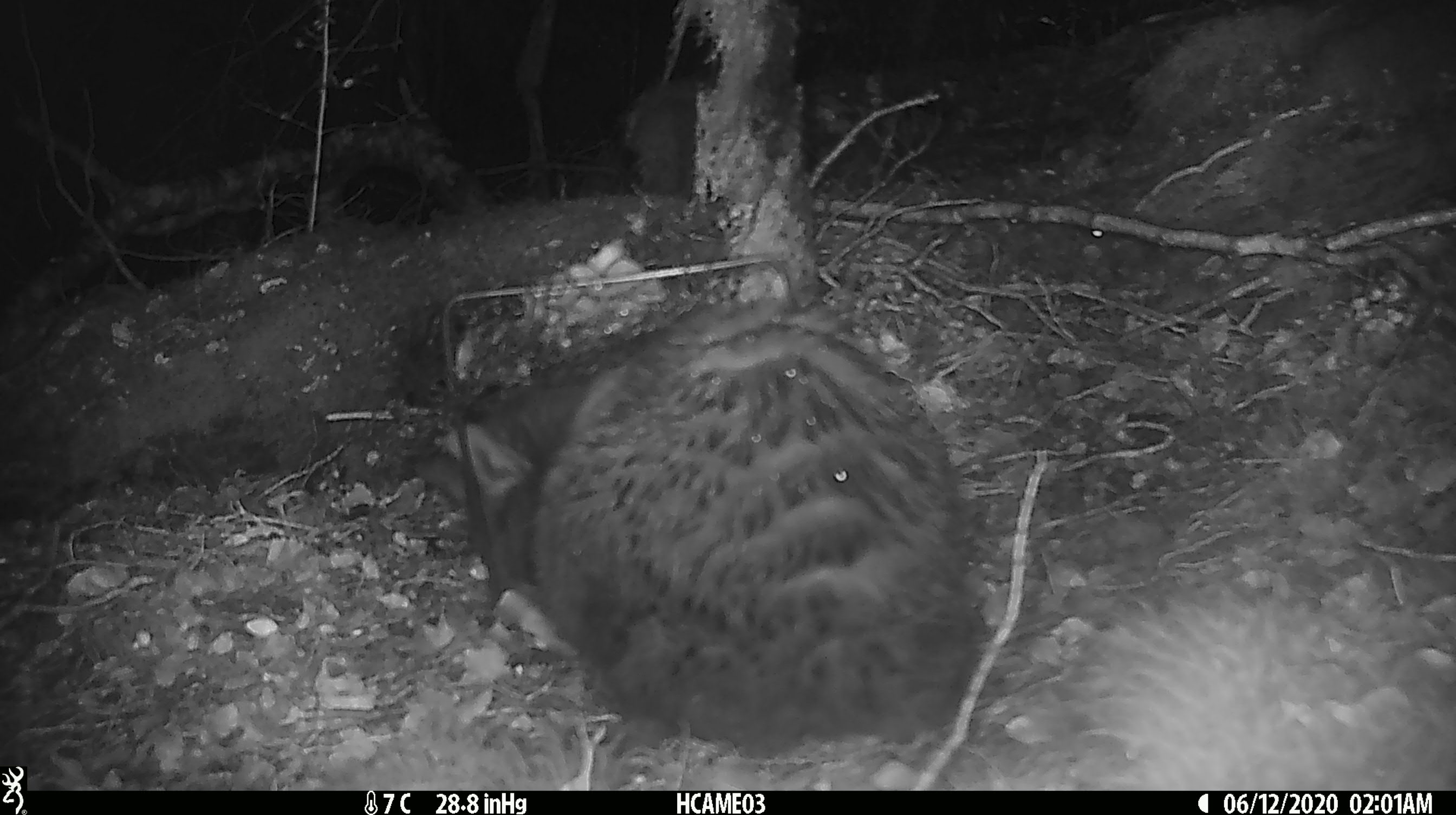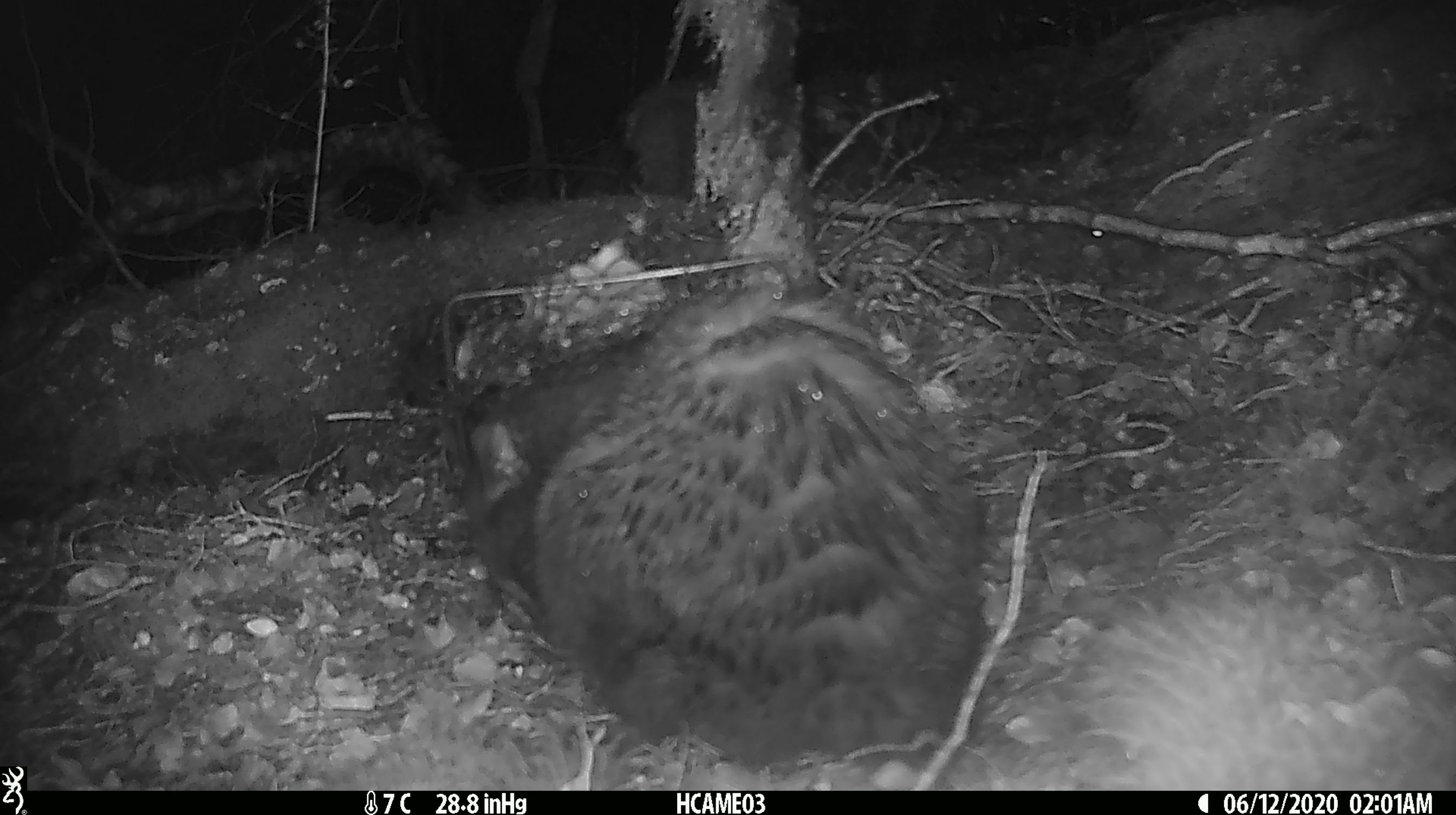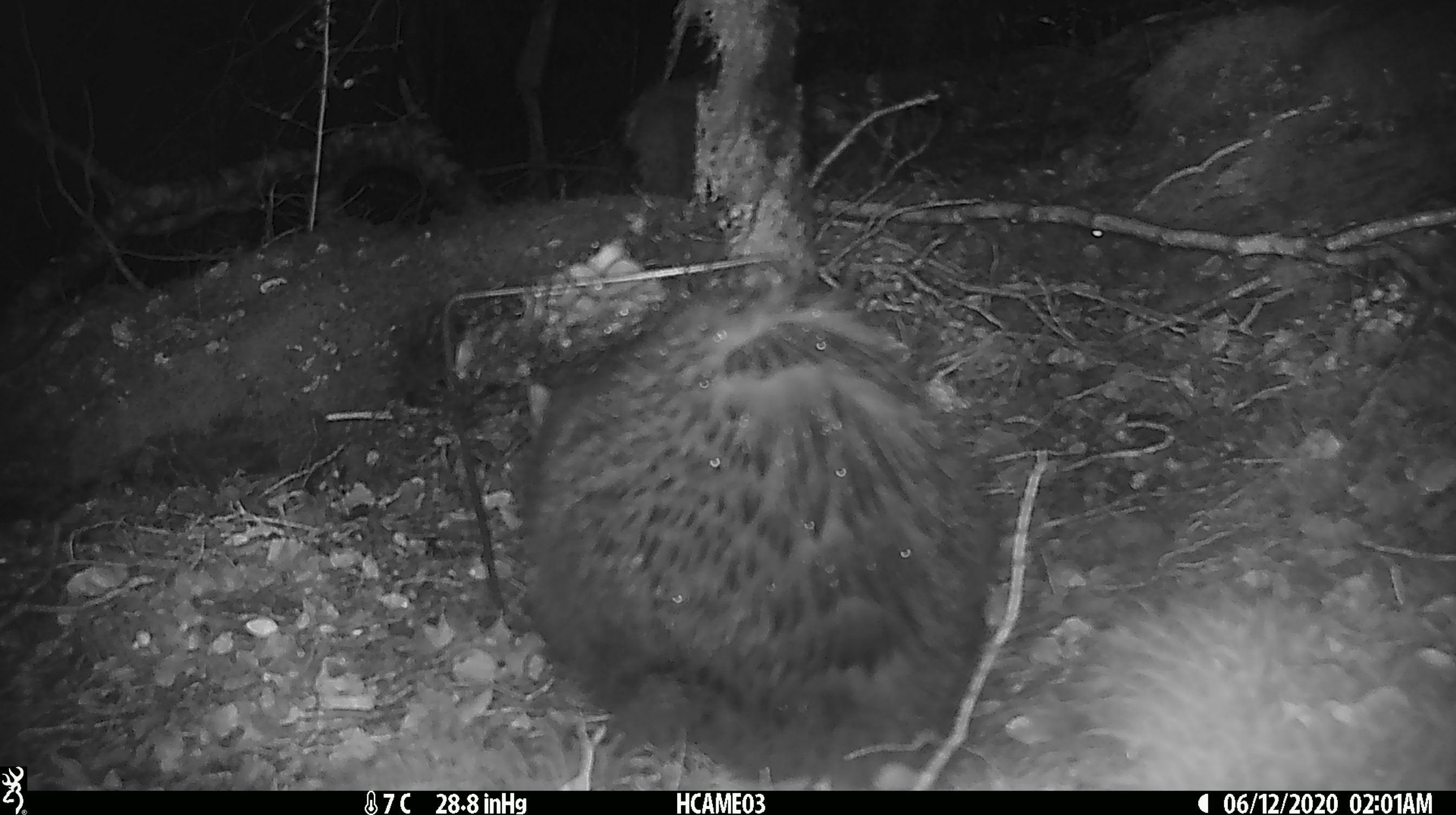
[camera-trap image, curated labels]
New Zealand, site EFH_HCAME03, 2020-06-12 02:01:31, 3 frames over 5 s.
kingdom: Animalia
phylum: Chordata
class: Mammalia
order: Carnivora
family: Felidae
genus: Felis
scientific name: Felis catus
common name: domestic cat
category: cat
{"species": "cat (domestic cat) (Felis catus)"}